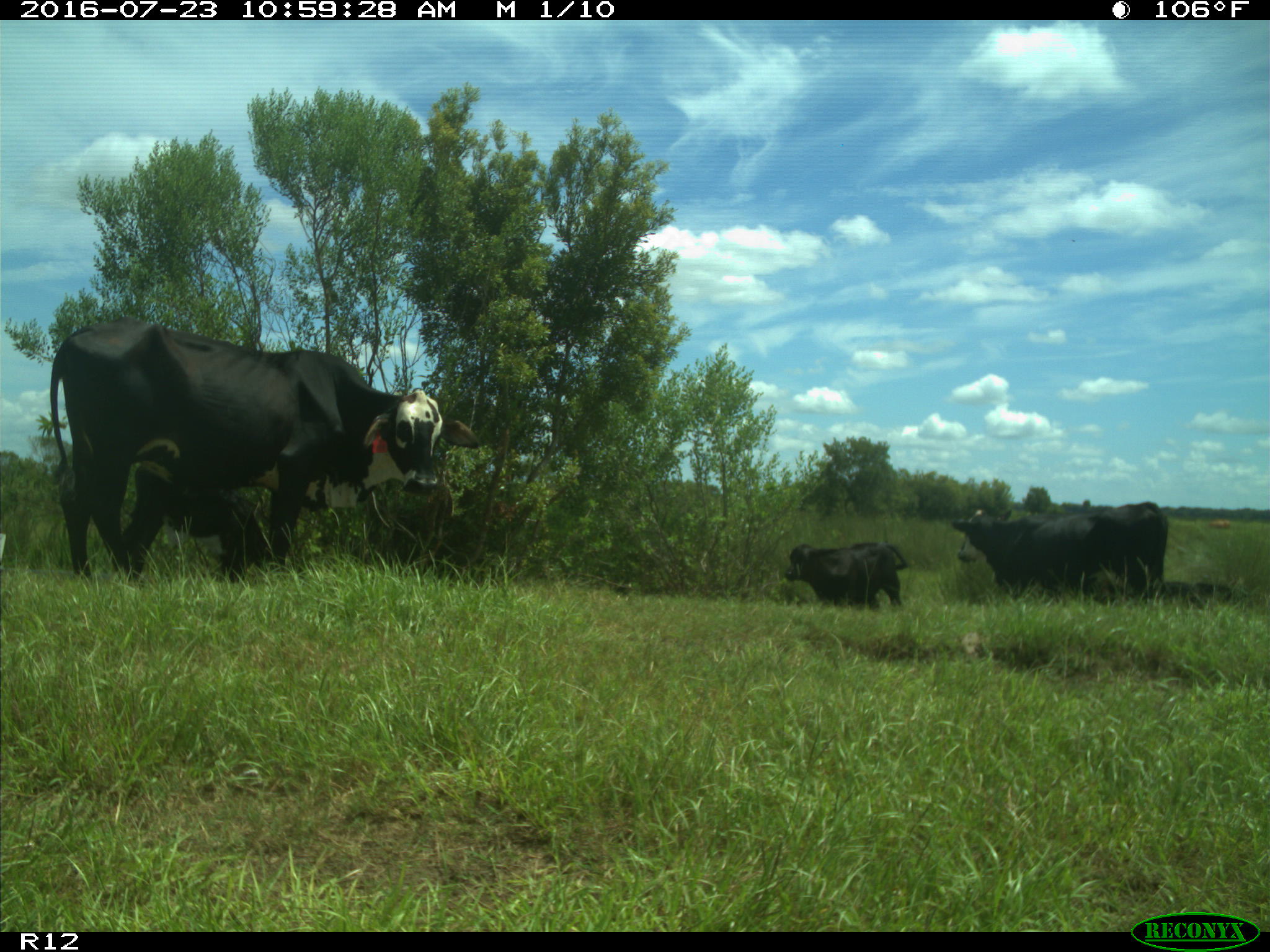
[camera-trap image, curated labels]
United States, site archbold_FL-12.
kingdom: Animalia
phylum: Chordata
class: Mammalia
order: Artiodactyla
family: Bovidae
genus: Bos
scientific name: Bos taurus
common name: domestic cow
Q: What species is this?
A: Bos taurus (domestic cow).